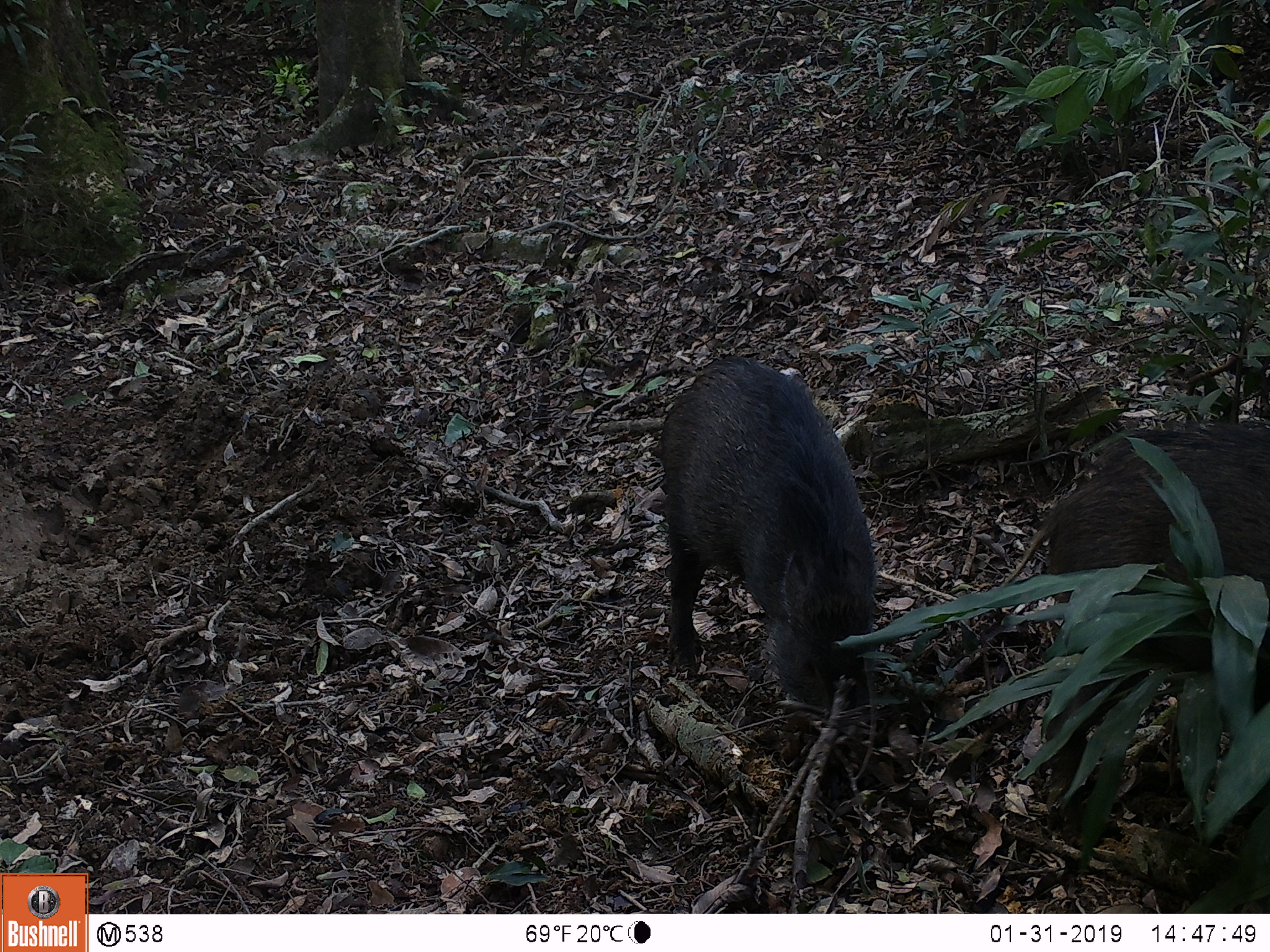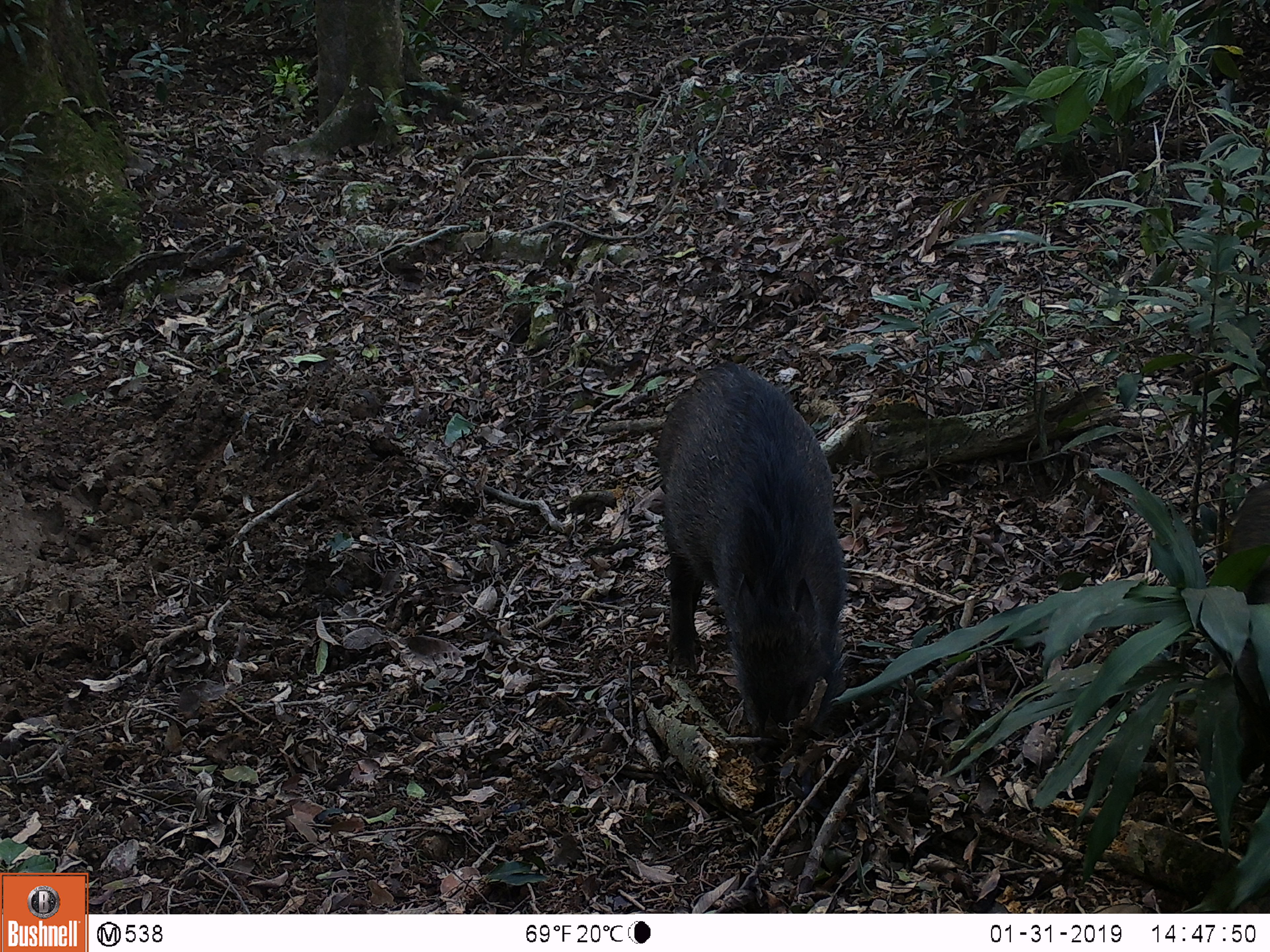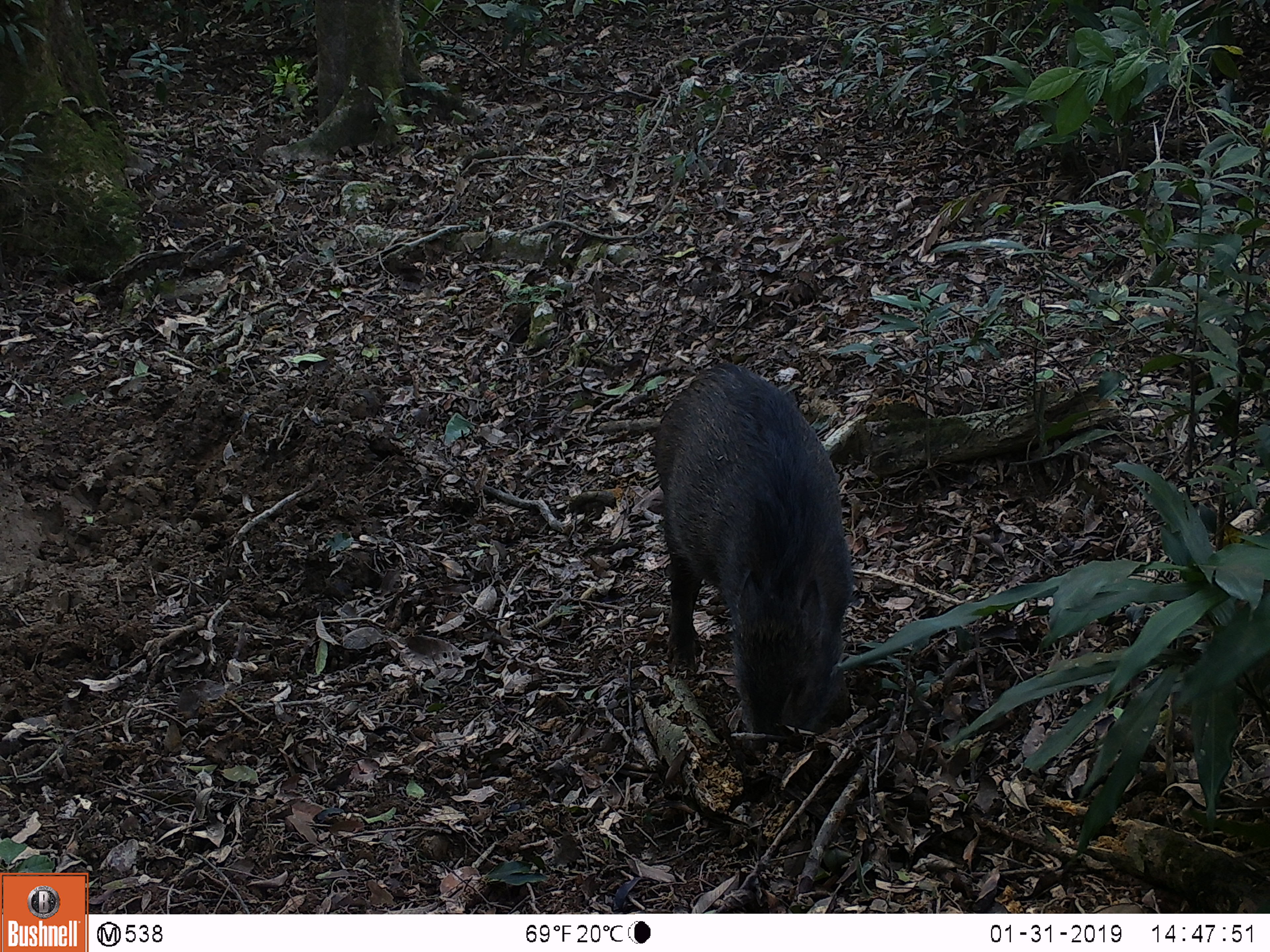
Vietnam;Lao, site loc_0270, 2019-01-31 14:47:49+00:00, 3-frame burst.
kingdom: Animalia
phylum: Chordata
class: Mammalia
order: Artiodactyla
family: Suidae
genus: Sus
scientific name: Sus scrofa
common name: eurasian wild pig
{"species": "eurasian wild pig (Sus scrofa)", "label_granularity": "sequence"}